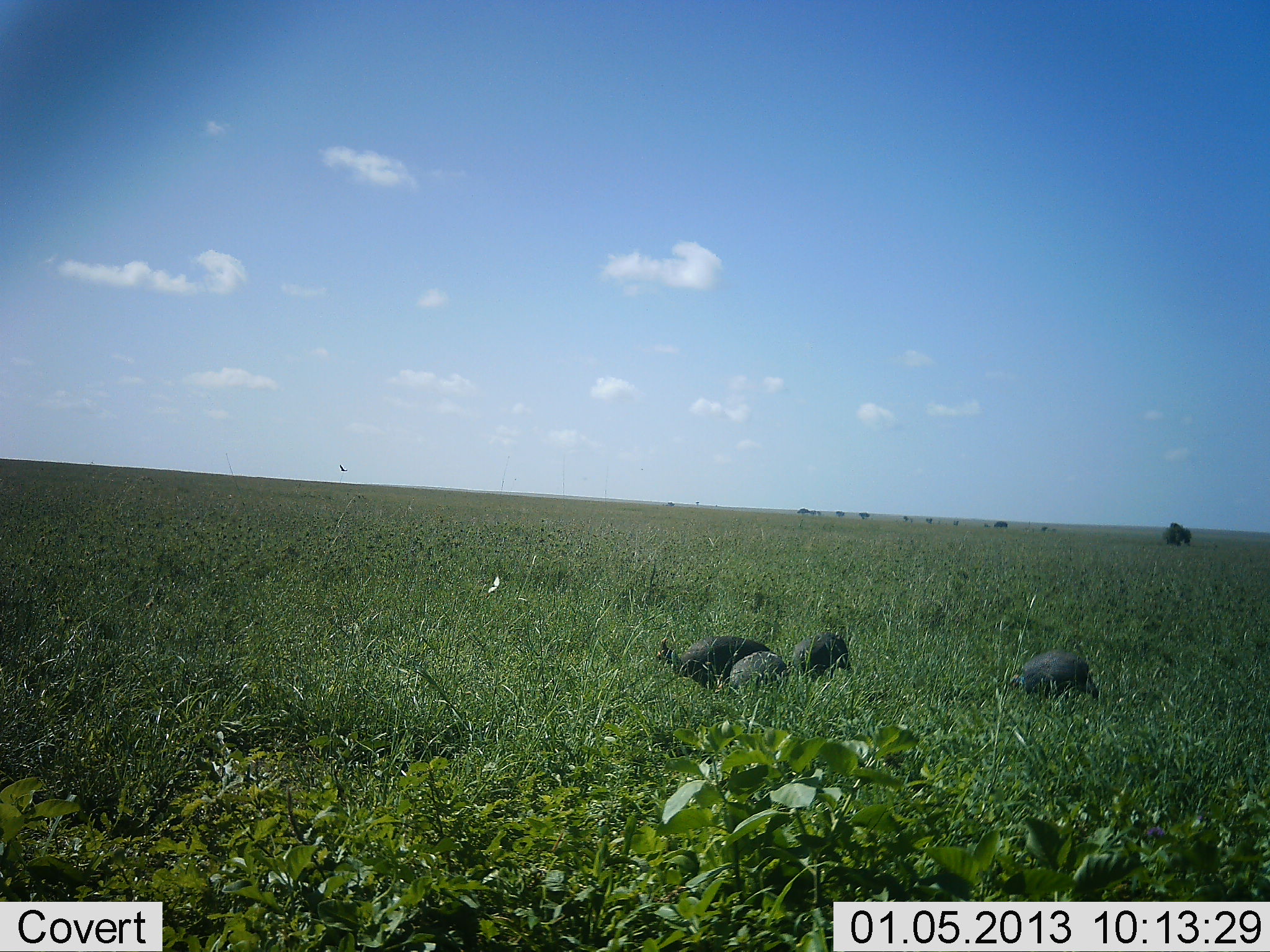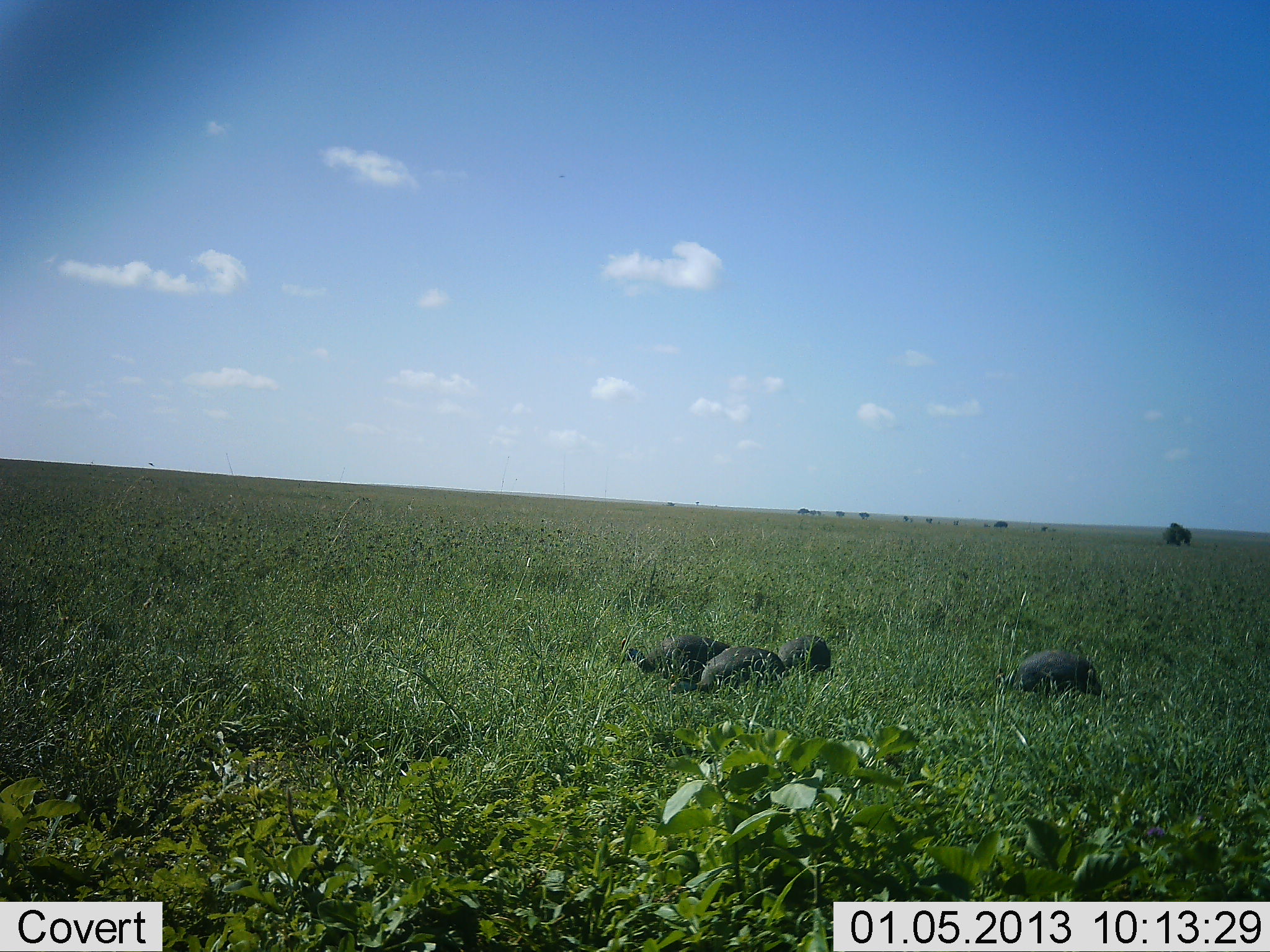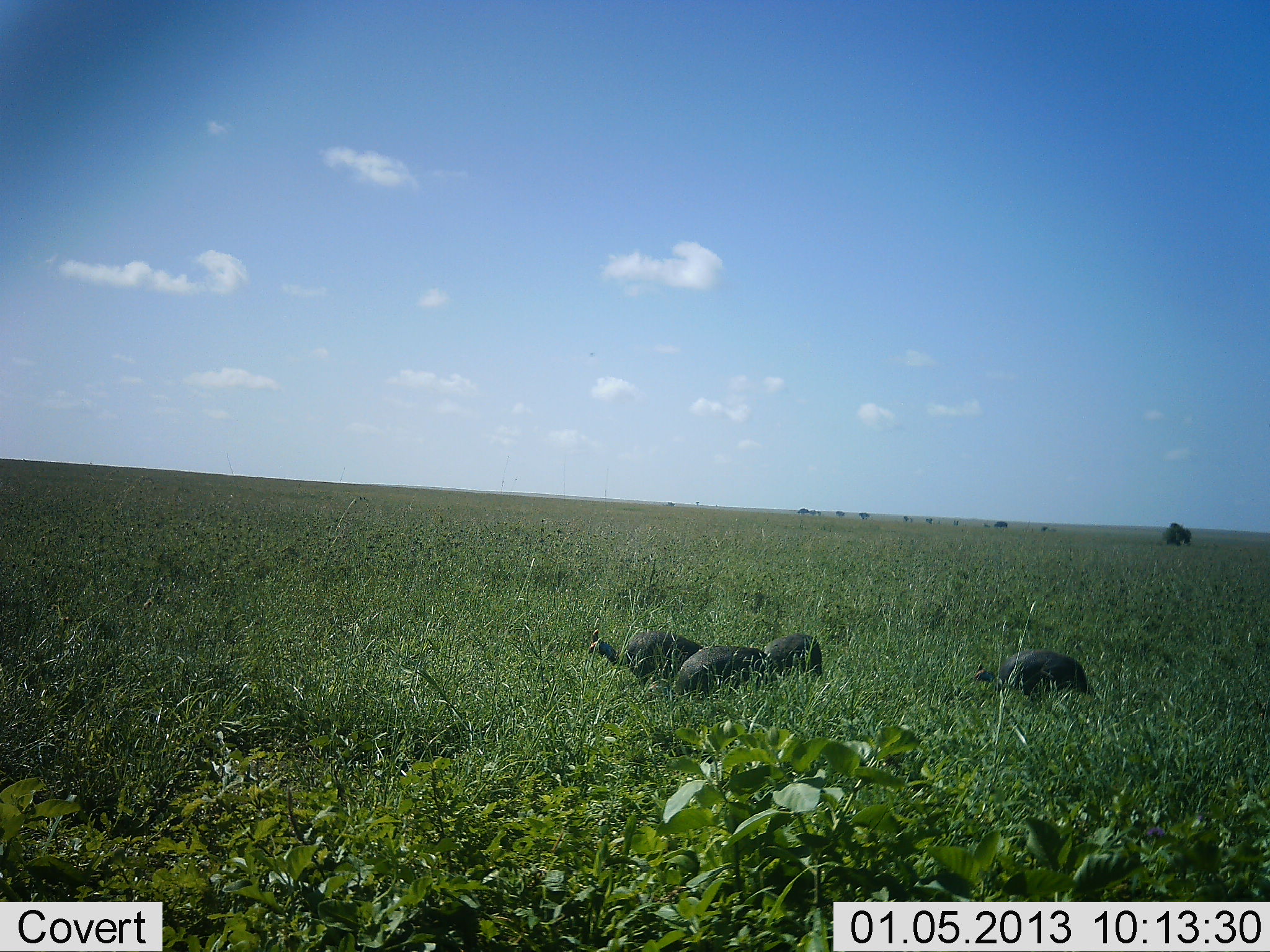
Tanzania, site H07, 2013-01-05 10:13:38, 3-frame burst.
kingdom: Animalia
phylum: Chordata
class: Aves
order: Galliformes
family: Numididae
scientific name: Numididae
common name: guinea fowl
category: guineafowl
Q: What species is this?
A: Guineafowl (guinea fowl) (Numididae).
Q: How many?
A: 4.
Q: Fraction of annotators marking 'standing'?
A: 13%.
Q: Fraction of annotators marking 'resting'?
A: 7%.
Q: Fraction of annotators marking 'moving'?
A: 53%.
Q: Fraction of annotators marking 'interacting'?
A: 0%.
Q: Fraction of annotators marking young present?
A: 0%.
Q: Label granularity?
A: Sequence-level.